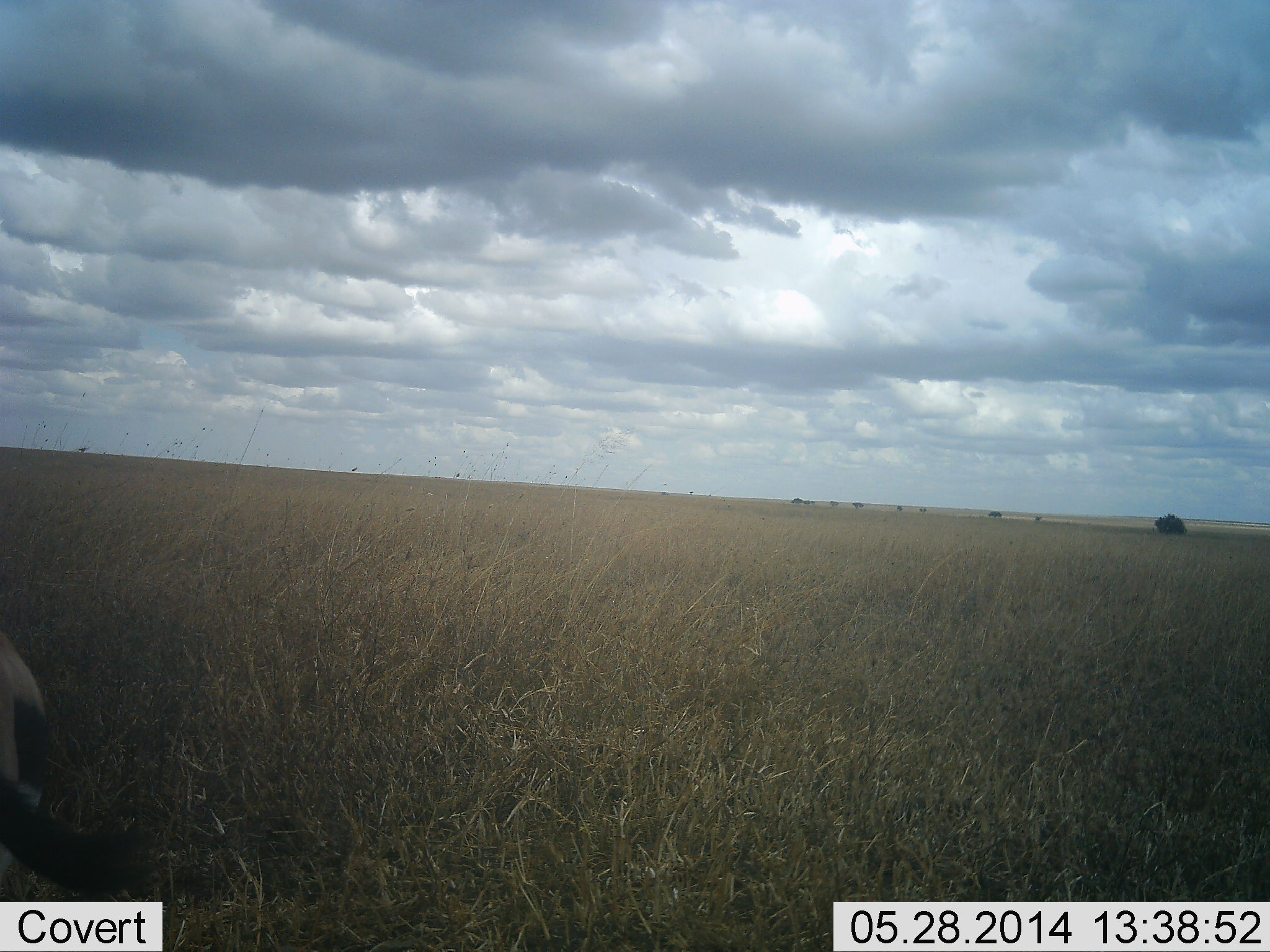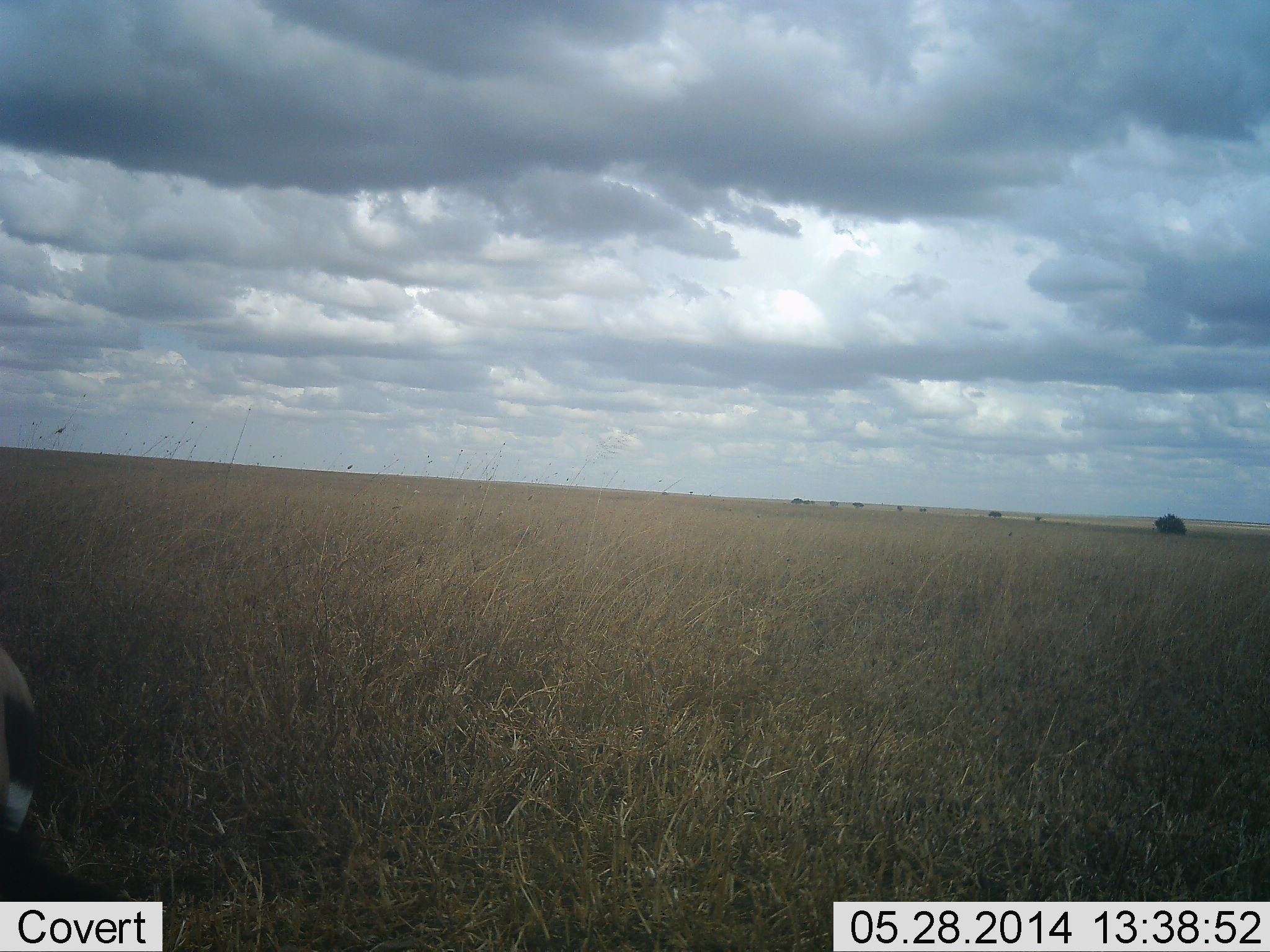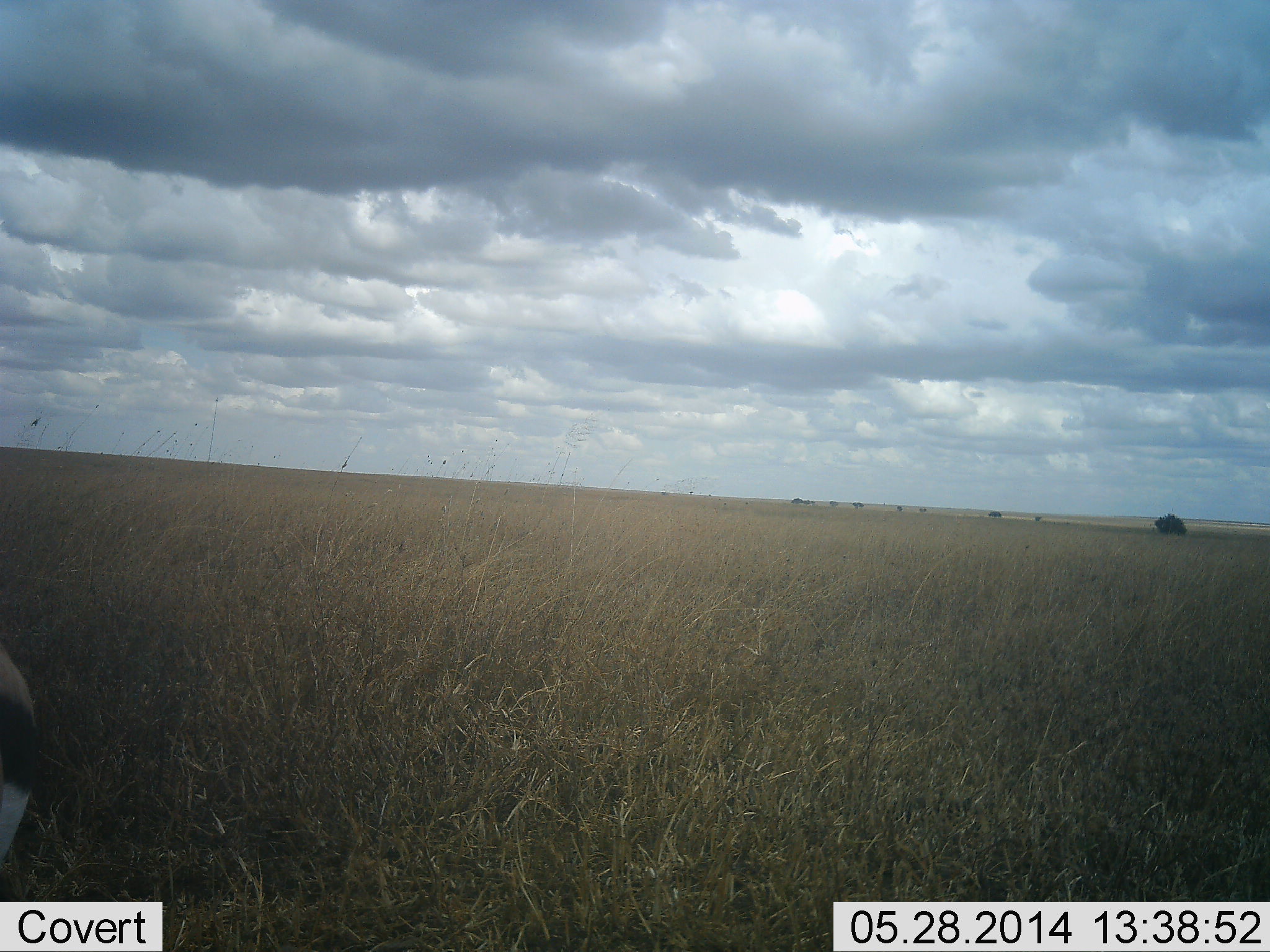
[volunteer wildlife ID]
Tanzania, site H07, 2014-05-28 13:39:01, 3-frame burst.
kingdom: Animalia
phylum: Chordata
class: Mammalia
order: Artiodactyla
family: Bovidae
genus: Eudorcas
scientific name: Eudorcas thomsonii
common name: thomson's gazelle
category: gazellethomsons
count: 1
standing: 88%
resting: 0%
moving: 0%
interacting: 0%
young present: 0%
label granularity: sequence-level